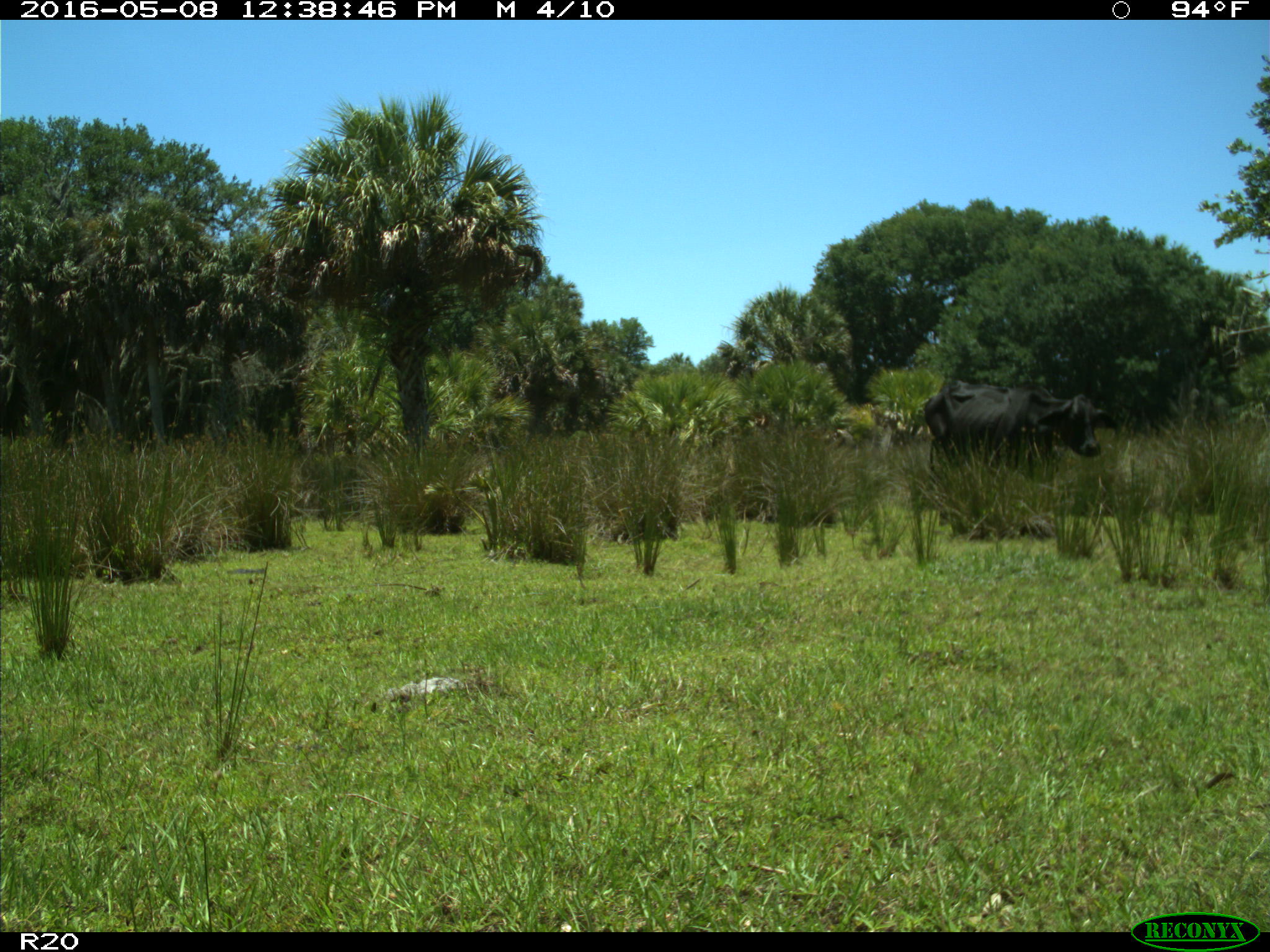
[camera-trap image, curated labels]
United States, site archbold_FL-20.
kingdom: Animalia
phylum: Chordata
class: Mammalia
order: Artiodactyla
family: Bovidae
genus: Bos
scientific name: Bos taurus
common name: domestic cow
Bos taurus (domestic cow).